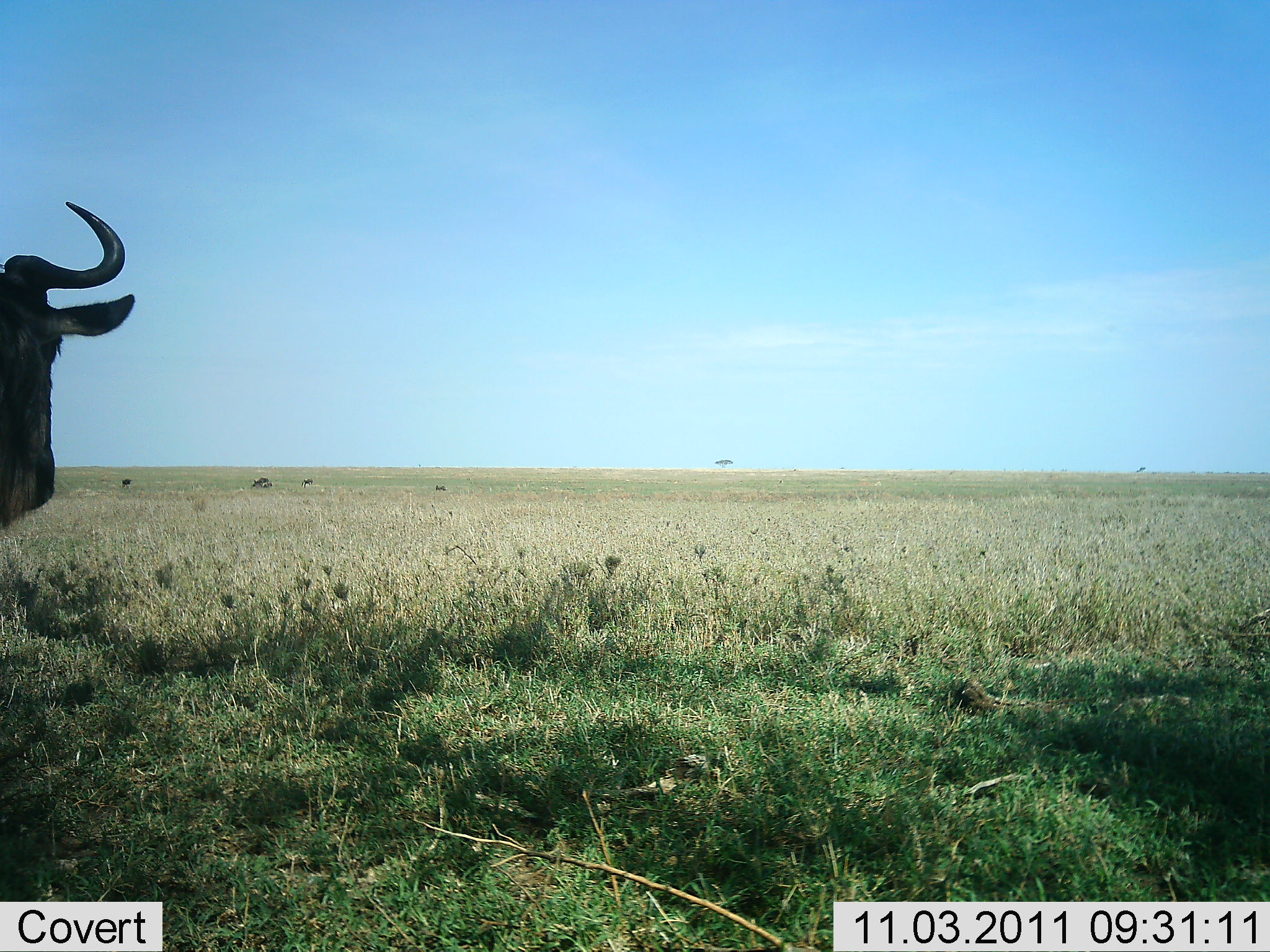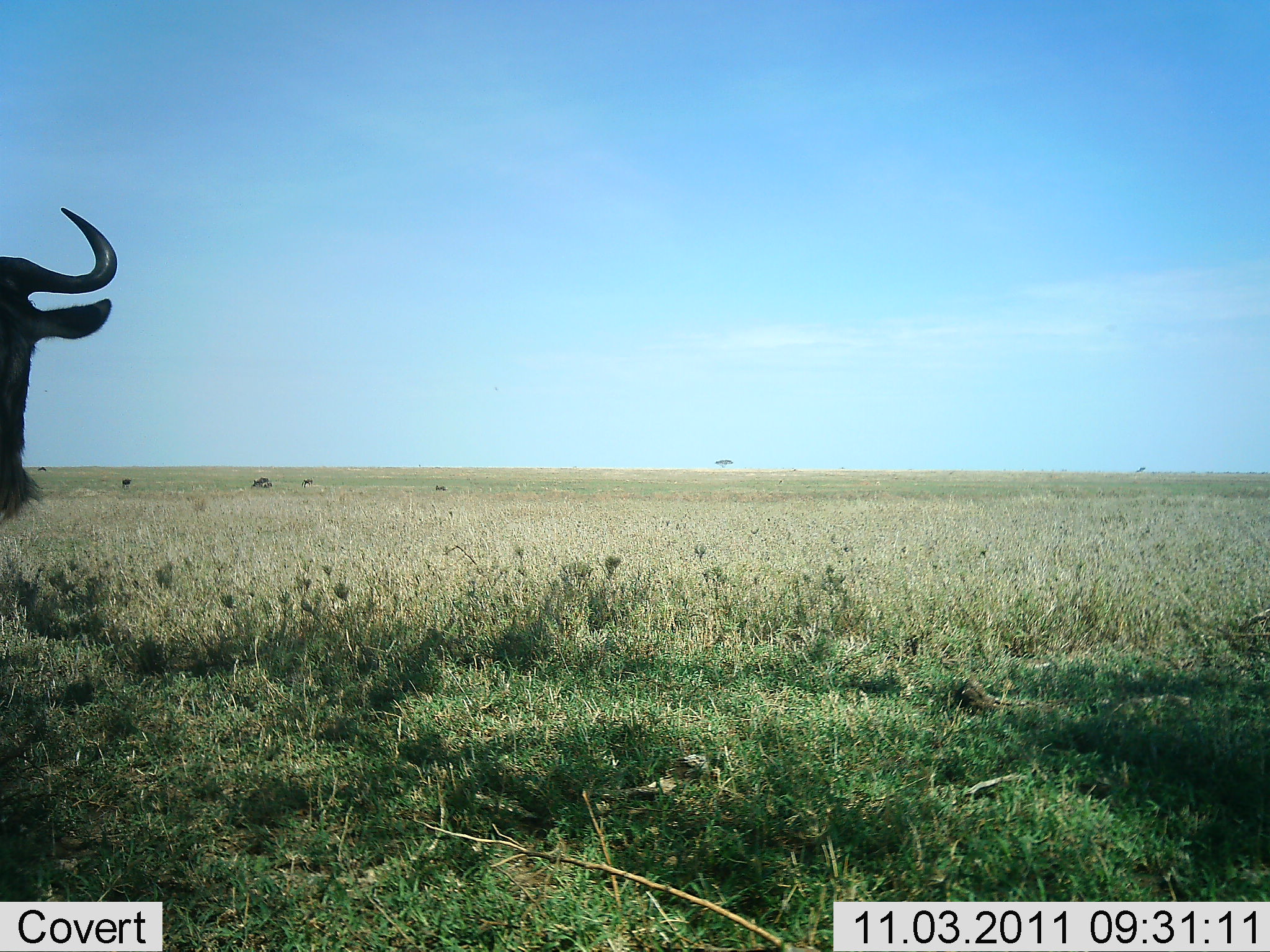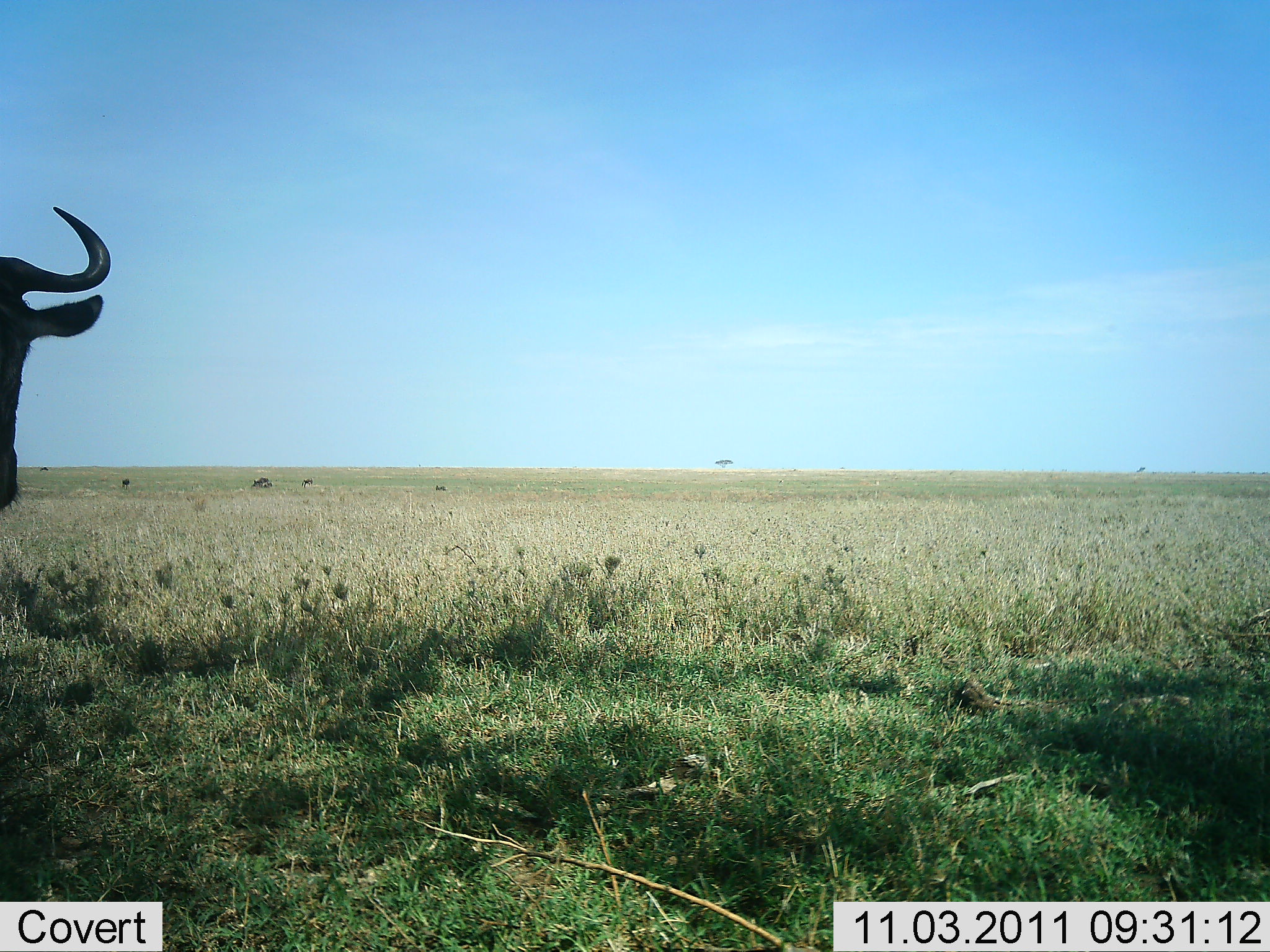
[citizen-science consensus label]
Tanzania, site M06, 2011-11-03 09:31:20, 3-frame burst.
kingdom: Animalia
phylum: Chordata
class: Mammalia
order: Artiodactyla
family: Bovidae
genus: Connochaetes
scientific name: Connochaetes taurinus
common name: blue wildebeest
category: wildebeest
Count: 1.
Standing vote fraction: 93%.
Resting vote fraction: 0%.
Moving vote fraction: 13%.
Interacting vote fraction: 0%.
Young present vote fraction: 0%.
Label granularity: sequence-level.